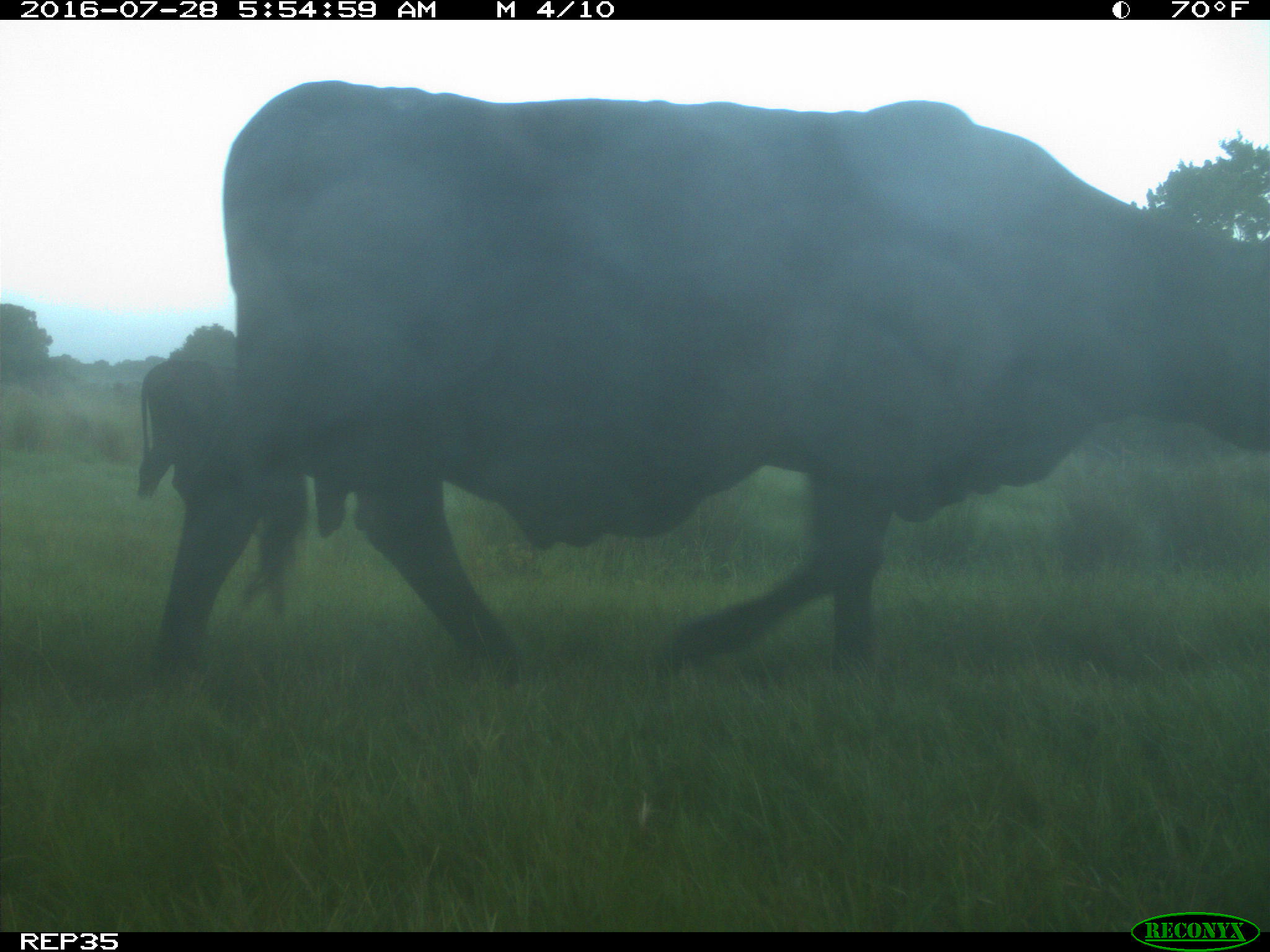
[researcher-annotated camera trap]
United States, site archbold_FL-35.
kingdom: Animalia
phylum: Chordata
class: Mammalia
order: Artiodactyla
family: Bovidae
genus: Bos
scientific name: Bos taurus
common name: domestic cow